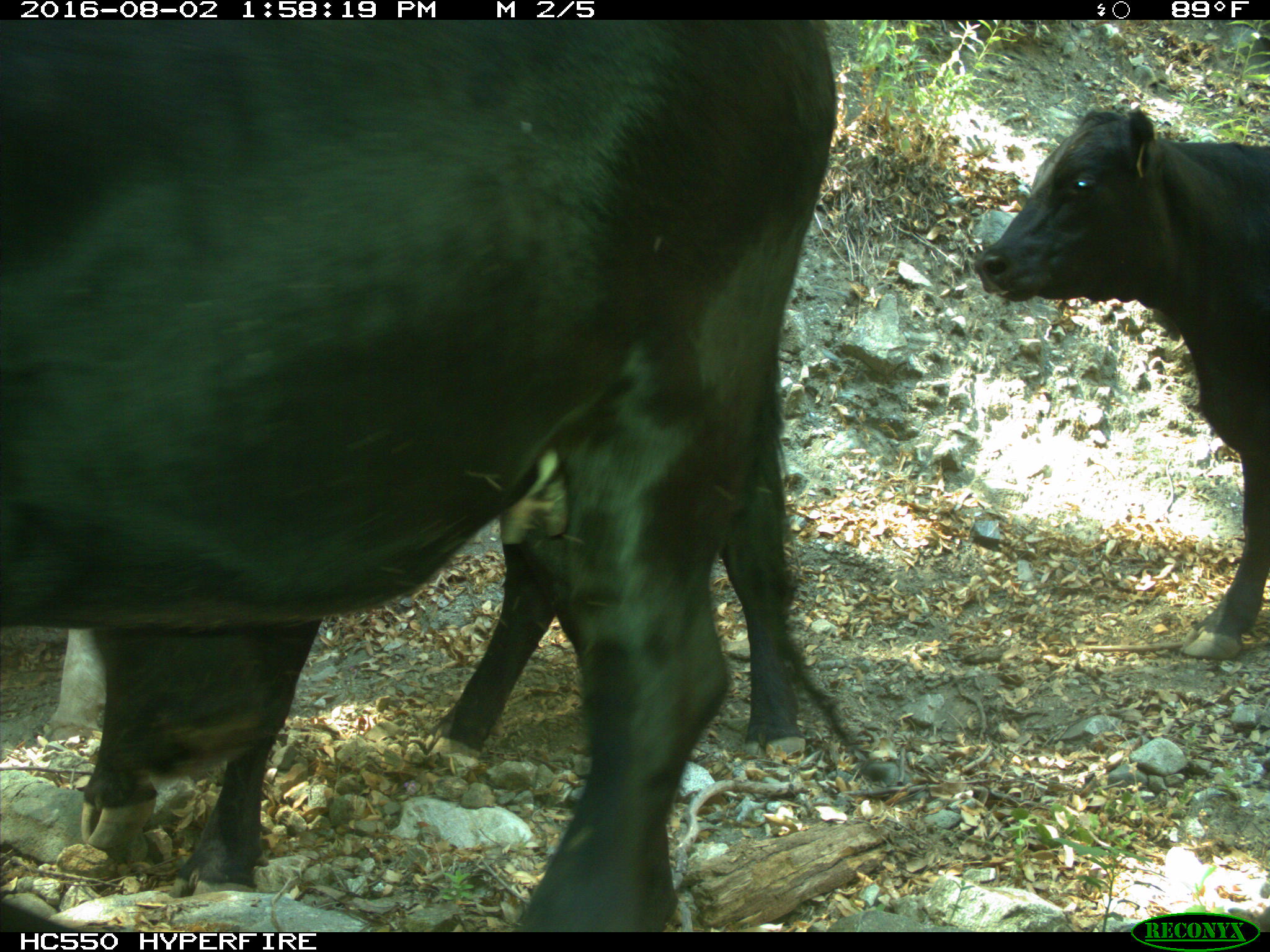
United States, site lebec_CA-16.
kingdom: Animalia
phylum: Chordata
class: Mammalia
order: Artiodactyla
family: Bovidae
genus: Bos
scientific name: Bos taurus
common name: domestic cow